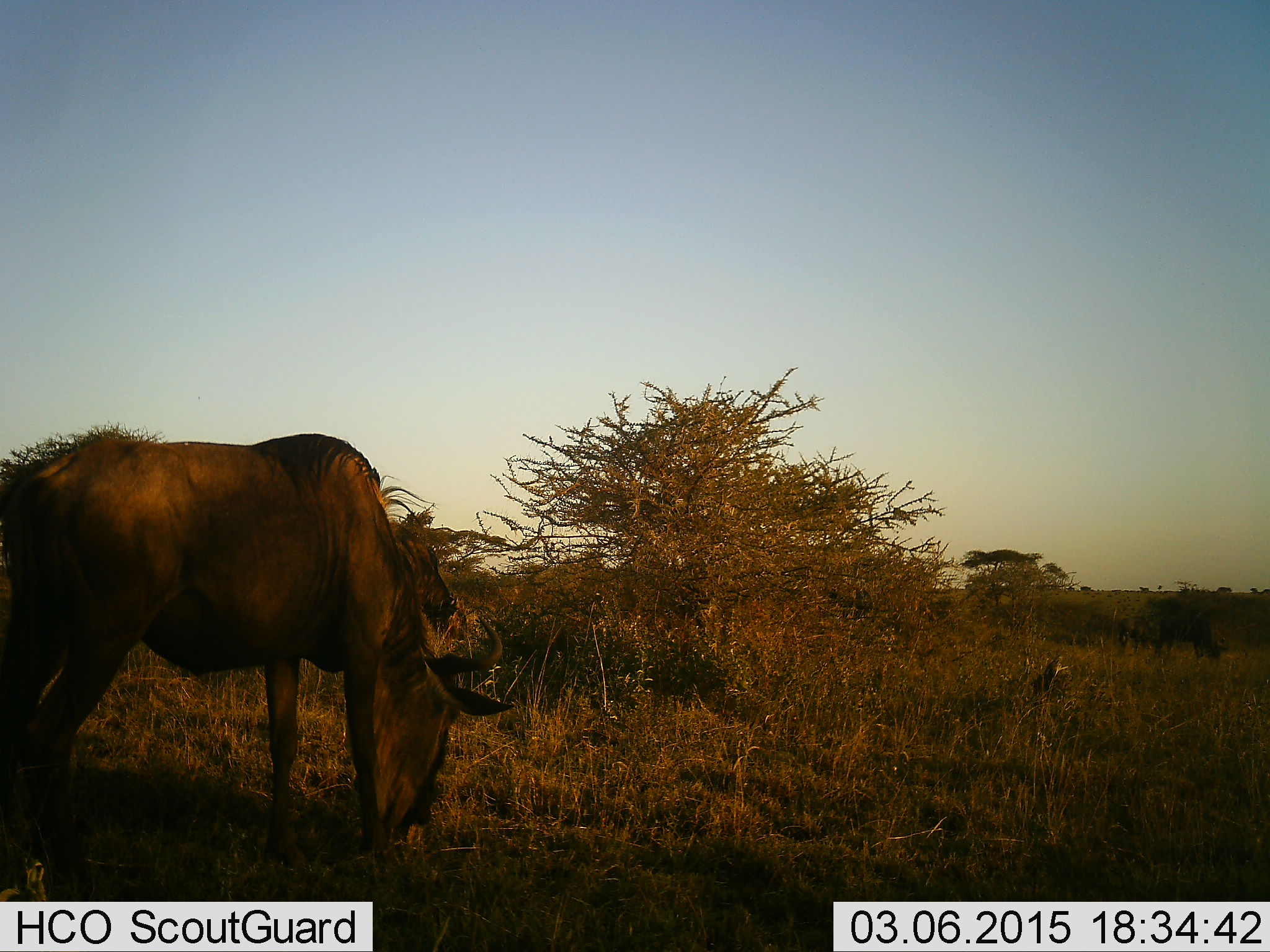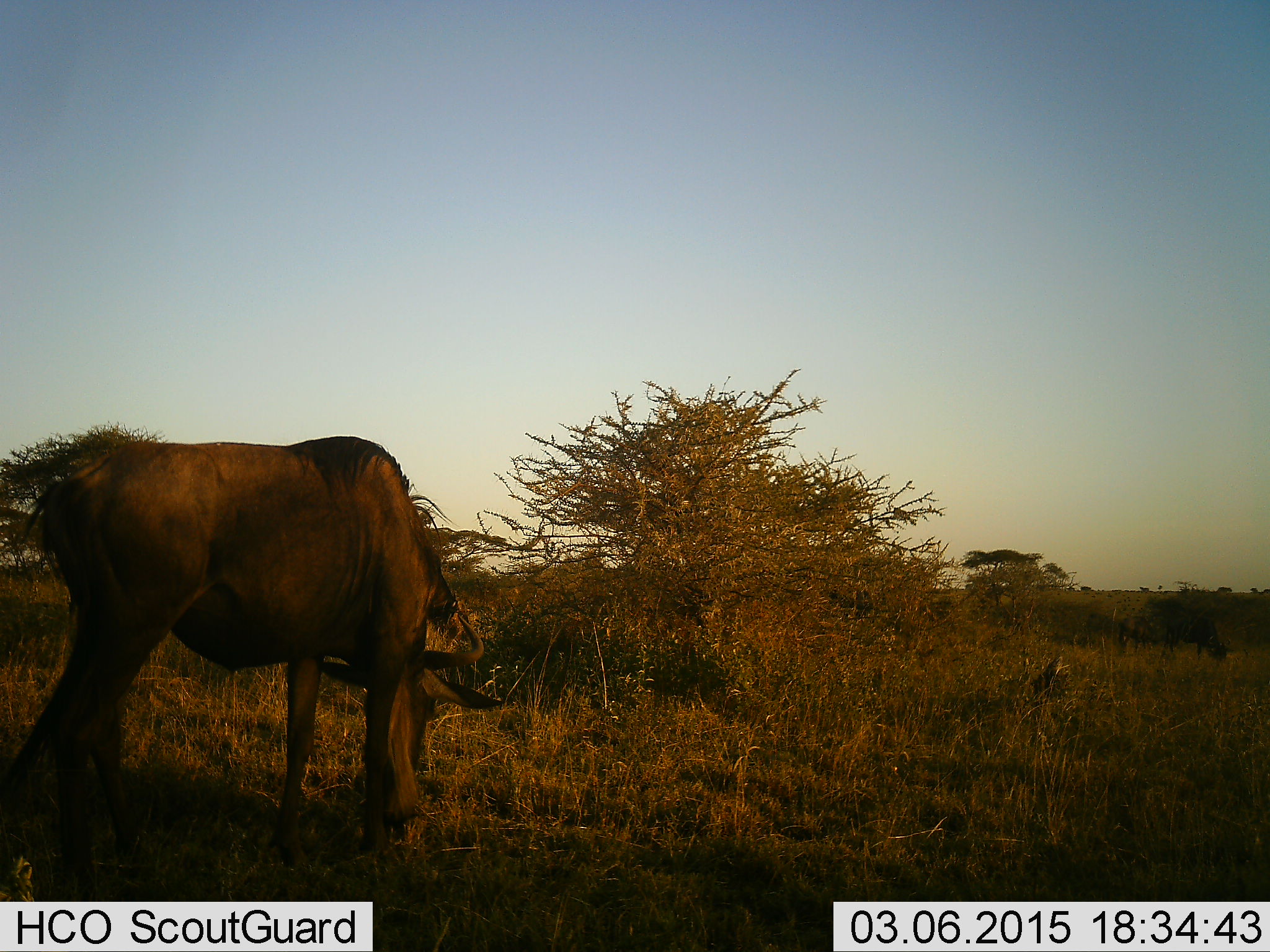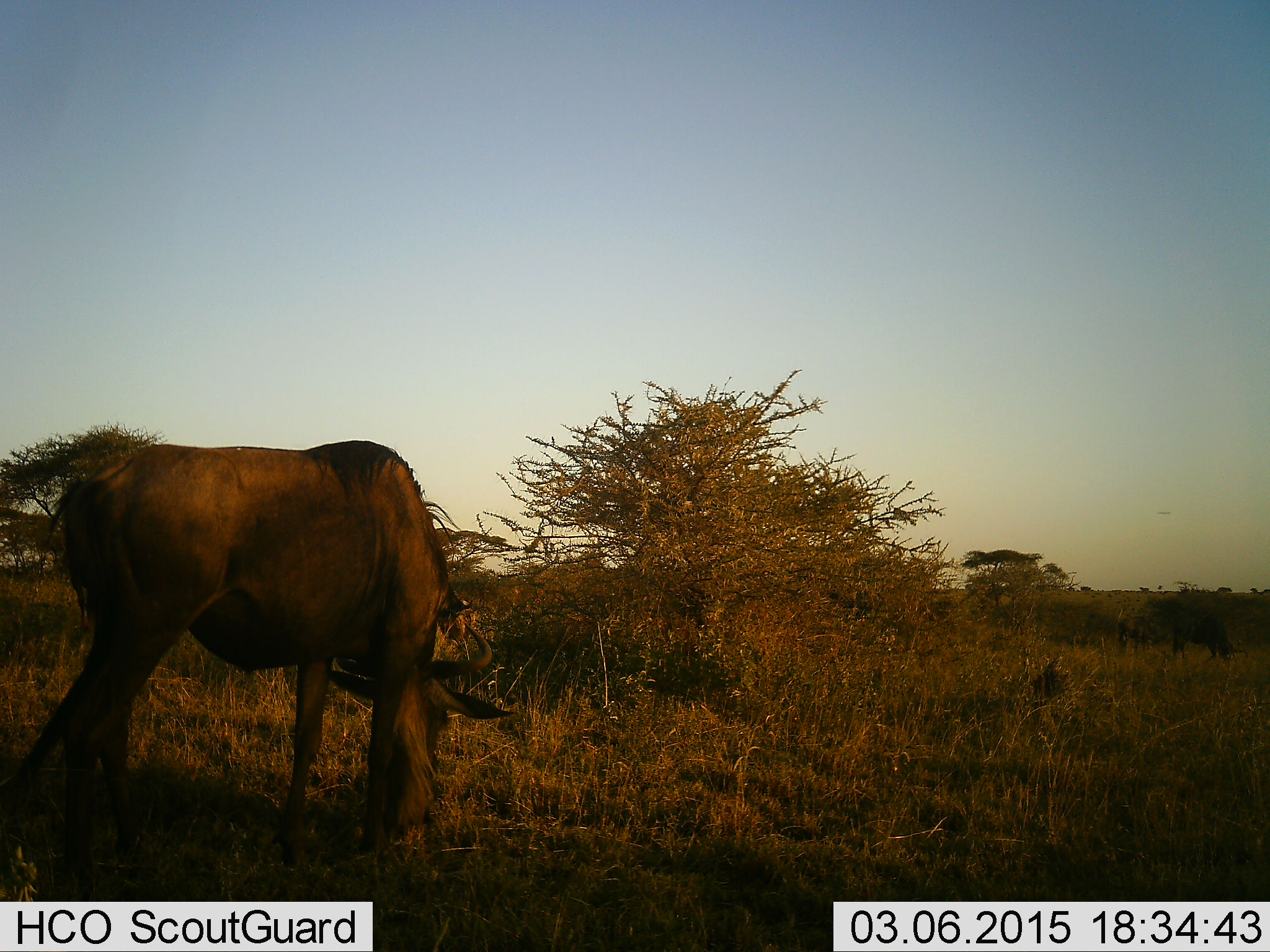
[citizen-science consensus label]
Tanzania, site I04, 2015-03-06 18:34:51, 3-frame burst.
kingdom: Animalia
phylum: Chordata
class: Mammalia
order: Artiodactyla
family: Bovidae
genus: Connochaetes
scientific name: Connochaetes taurinus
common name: blue wildebeest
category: wildebeest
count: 2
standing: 40%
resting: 0%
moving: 0%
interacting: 0%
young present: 0%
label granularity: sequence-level